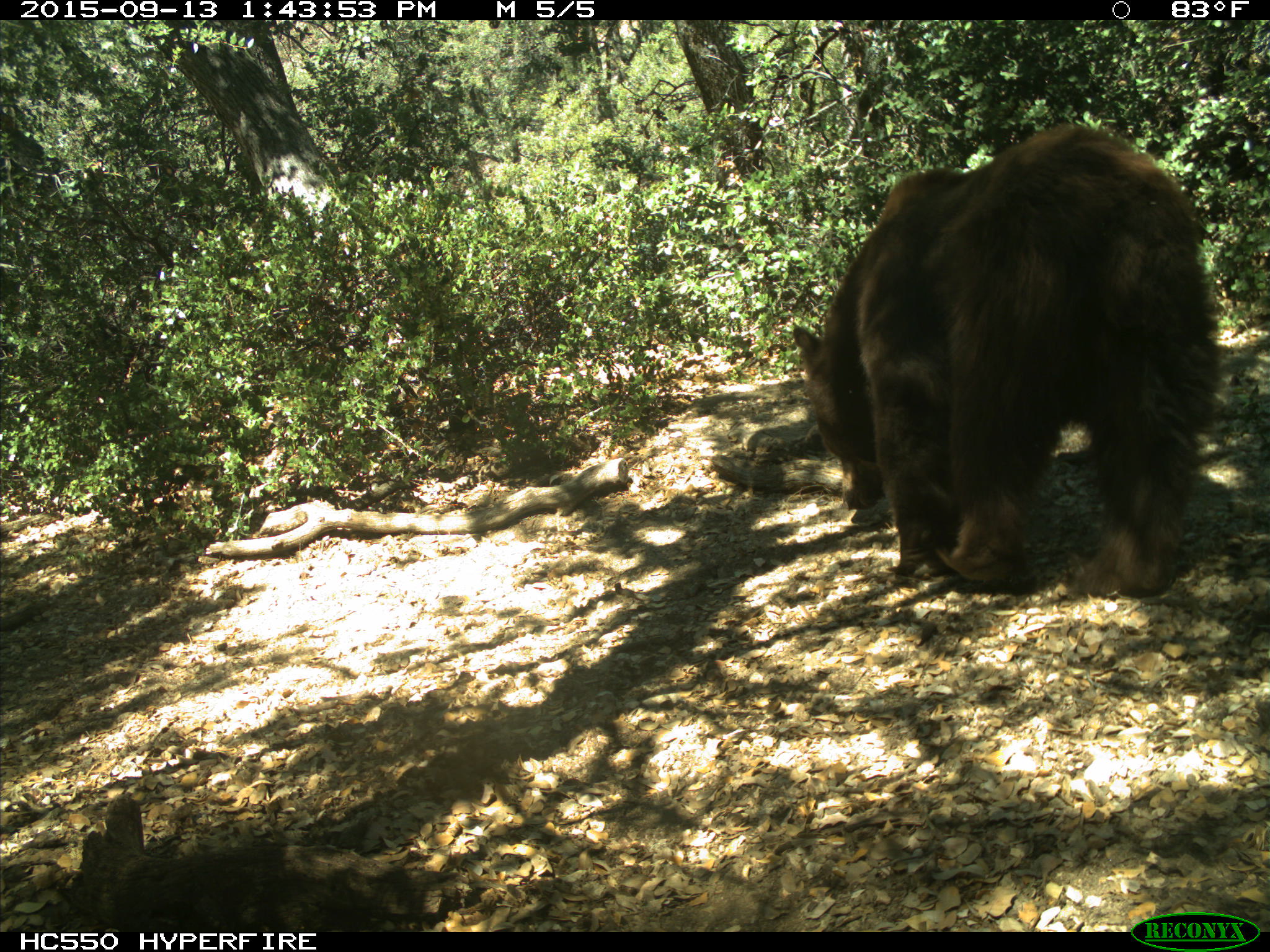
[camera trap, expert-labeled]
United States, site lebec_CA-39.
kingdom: Animalia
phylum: Chordata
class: Mammalia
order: Carnivora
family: Ursidae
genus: Ursus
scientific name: Ursus americanus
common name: american black bear